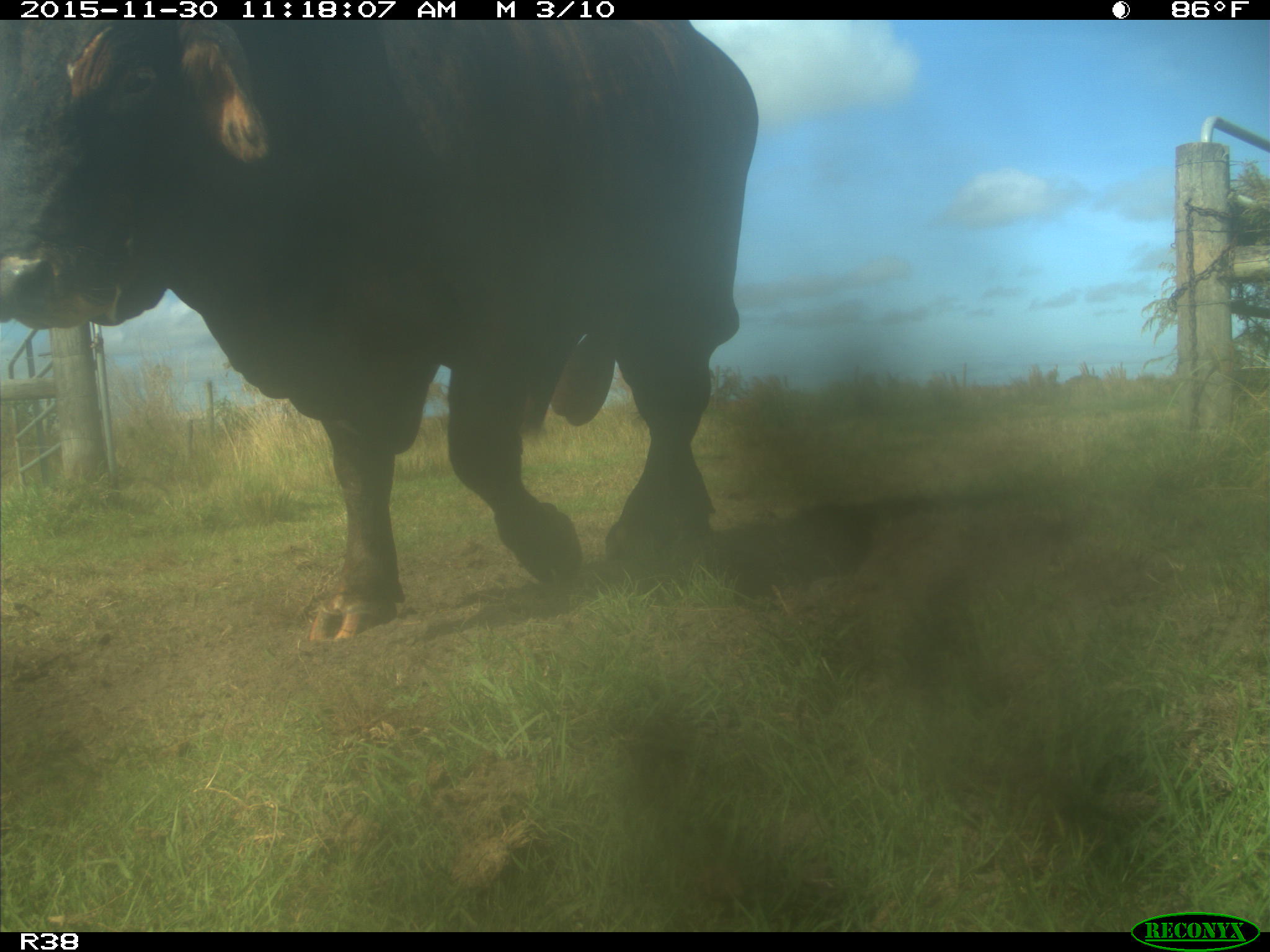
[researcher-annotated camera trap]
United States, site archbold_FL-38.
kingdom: Animalia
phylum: Chordata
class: Mammalia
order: Artiodactyla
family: Bovidae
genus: Bos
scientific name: Bos taurus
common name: domestic cow